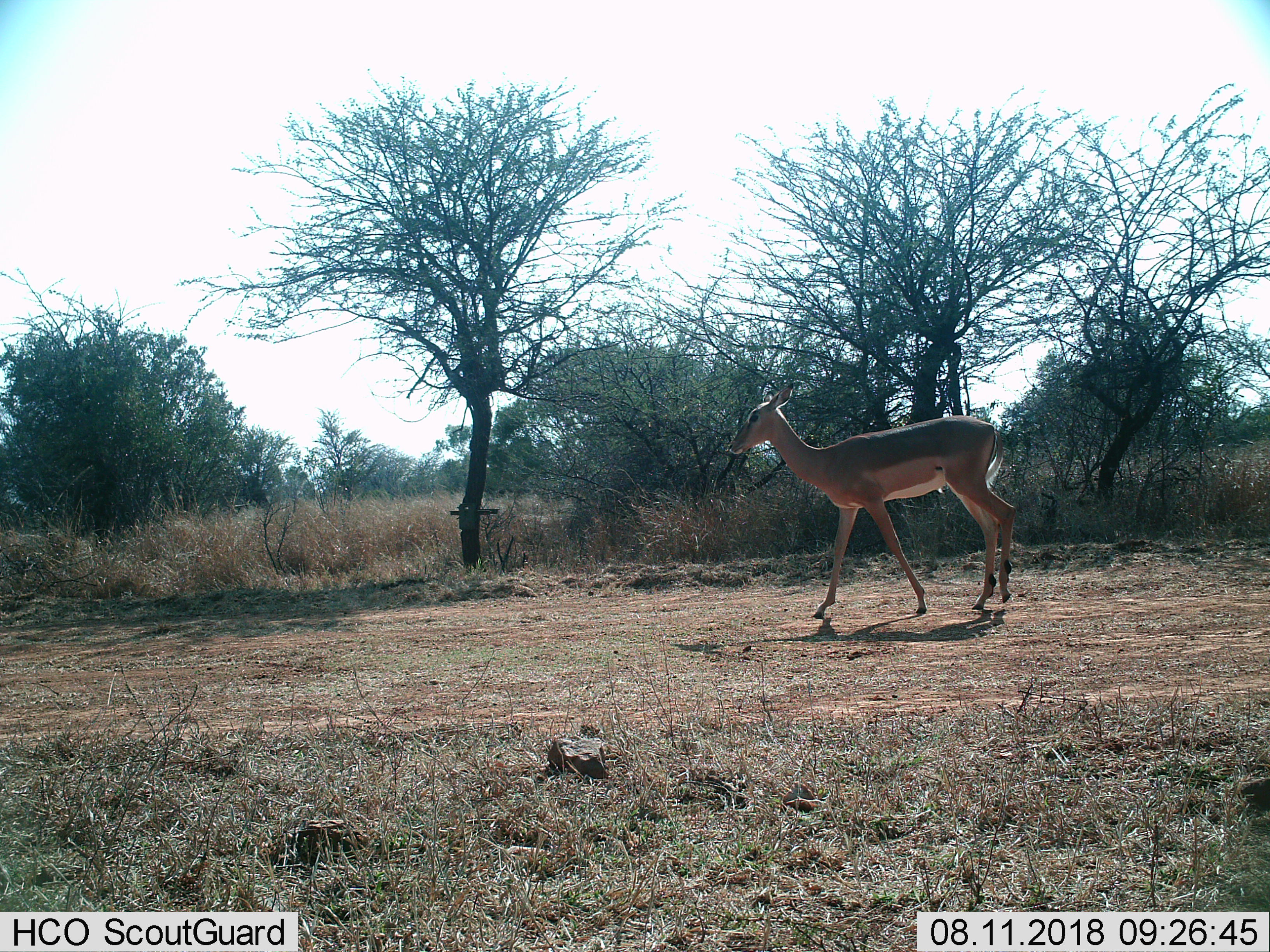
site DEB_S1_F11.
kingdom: Animalia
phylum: Chordata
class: Mammalia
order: Artiodactyla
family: Bovidae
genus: Aepyceros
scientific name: Aepyceros melampus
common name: impala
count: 1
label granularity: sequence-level